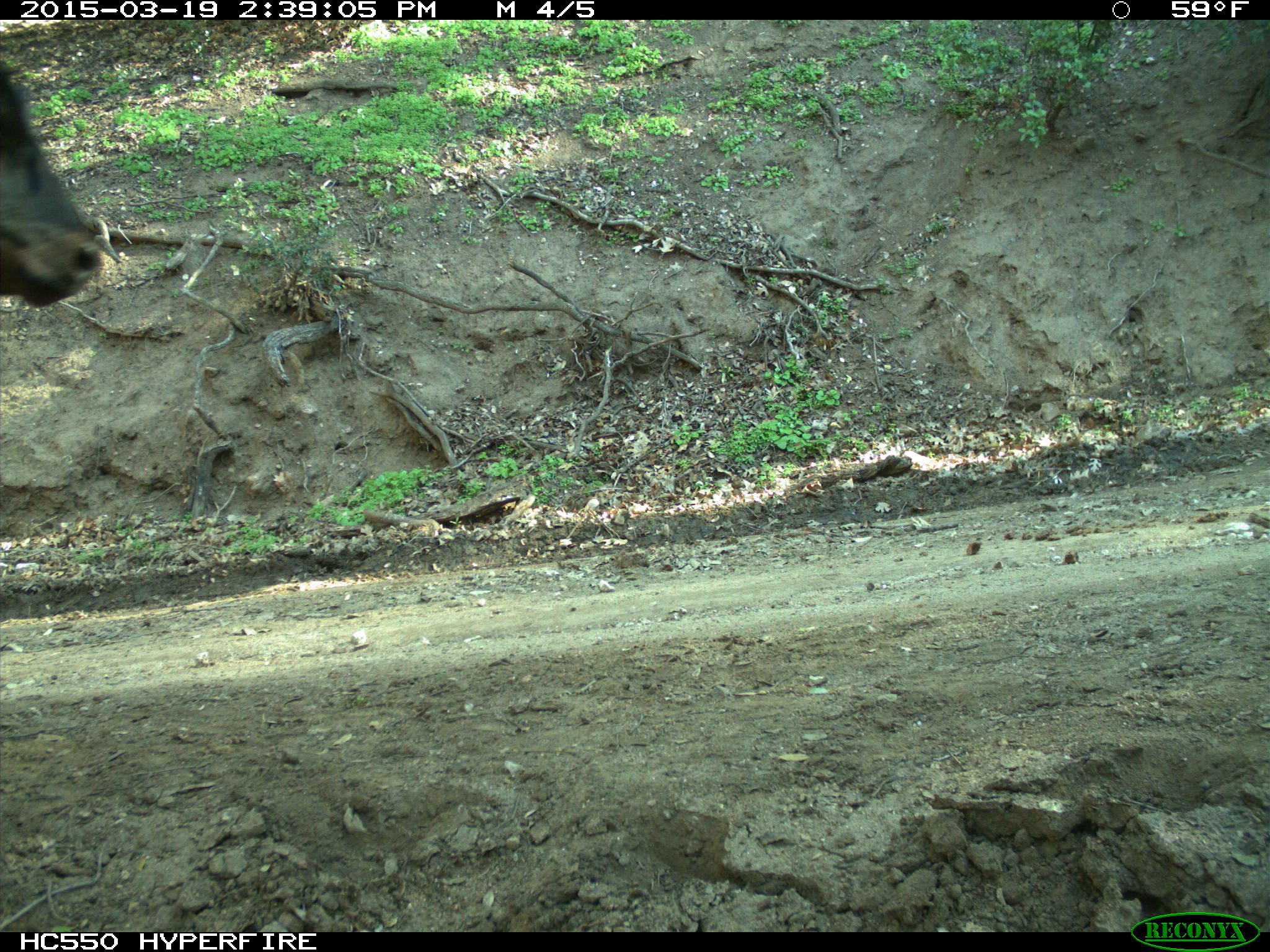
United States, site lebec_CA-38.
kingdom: Animalia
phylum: Chordata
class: Mammalia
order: Artiodactyla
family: Bovidae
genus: Bos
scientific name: Bos taurus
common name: domestic cow